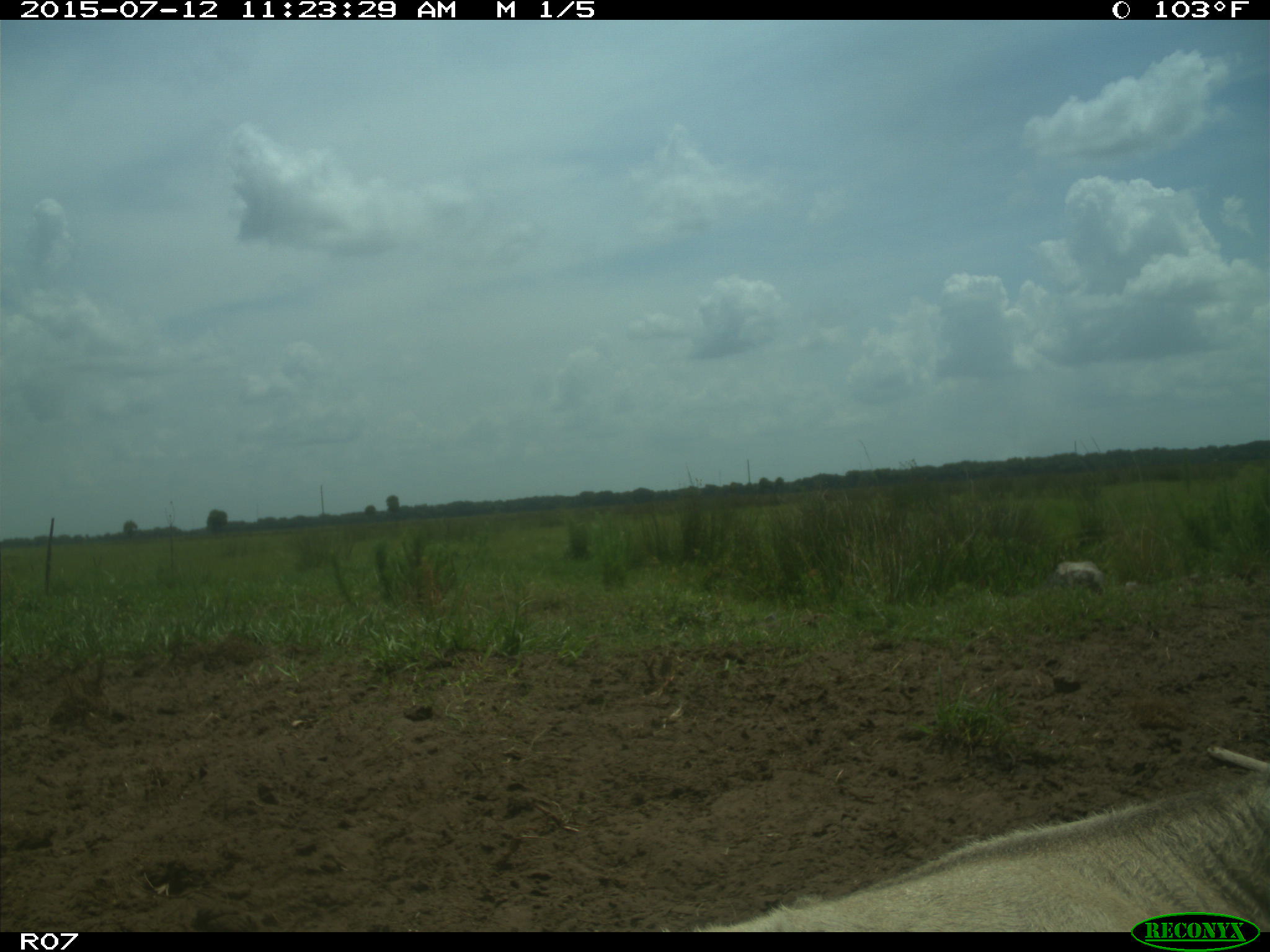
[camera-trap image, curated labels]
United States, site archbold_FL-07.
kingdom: Animalia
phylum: Chordata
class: Mammalia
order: Artiodactyla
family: Bovidae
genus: Bos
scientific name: Bos taurus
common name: domestic cow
Bos taurus (domestic cow).